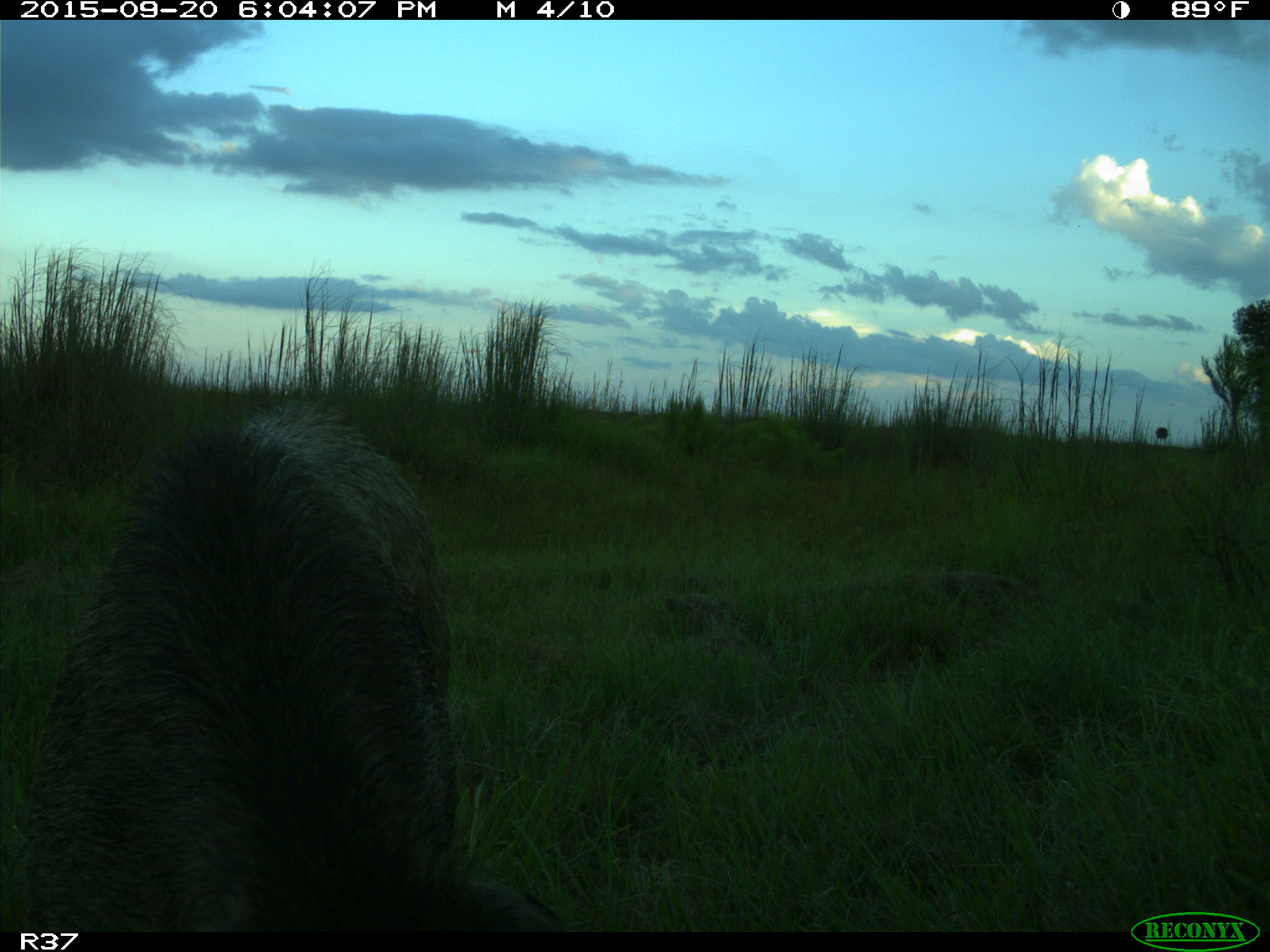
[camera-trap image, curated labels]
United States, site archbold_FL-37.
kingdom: Animalia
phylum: Chordata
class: Mammalia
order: Artiodactyla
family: Suidae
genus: Sus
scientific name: Sus scrofa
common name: wild boar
Sus scrofa (wild boar).